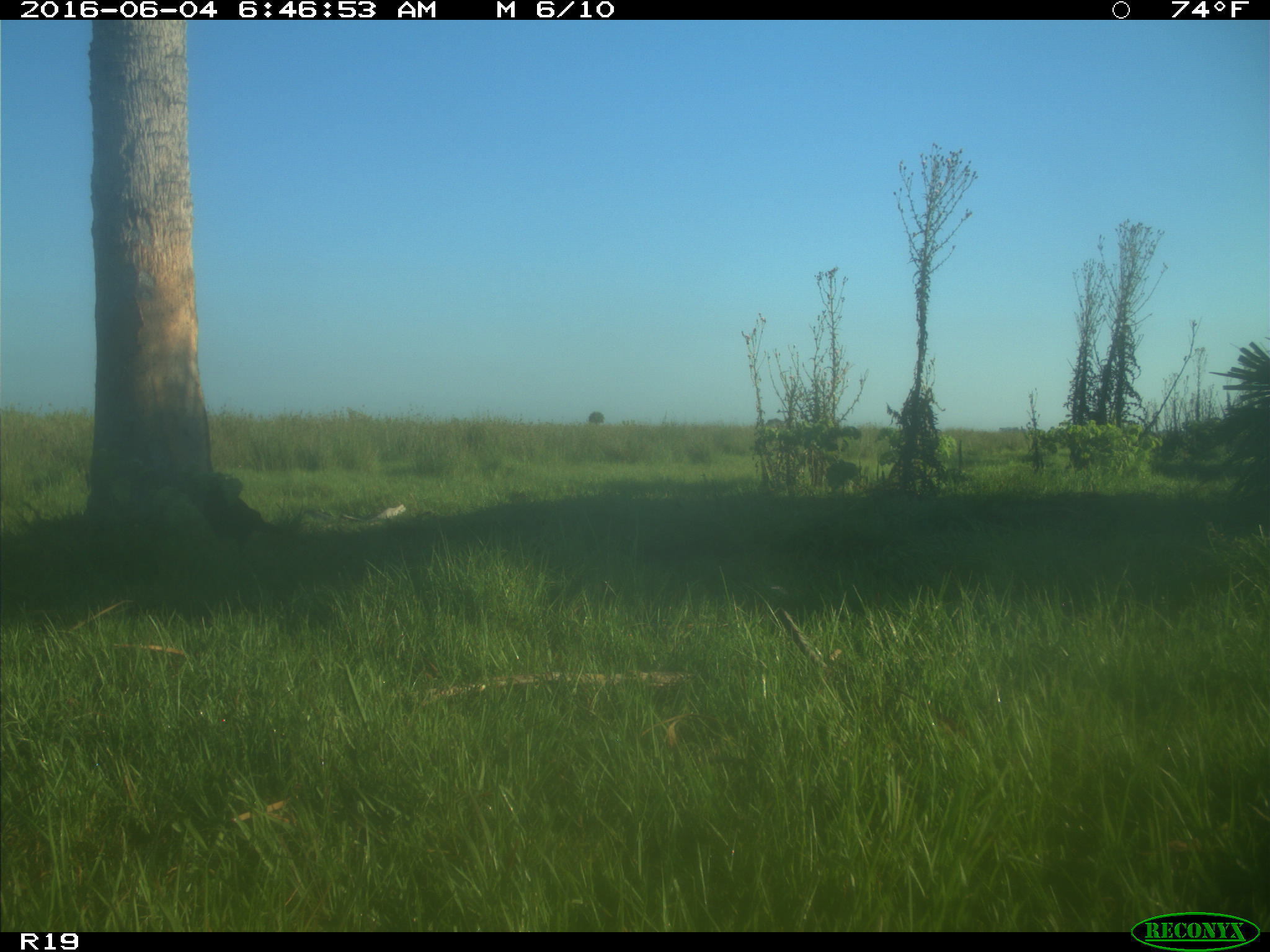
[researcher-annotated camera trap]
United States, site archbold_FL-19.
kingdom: Animalia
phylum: Chordata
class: Aves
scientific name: Aves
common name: birds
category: unidentified bird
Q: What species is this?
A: Unidentified bird (birds) (Aves).